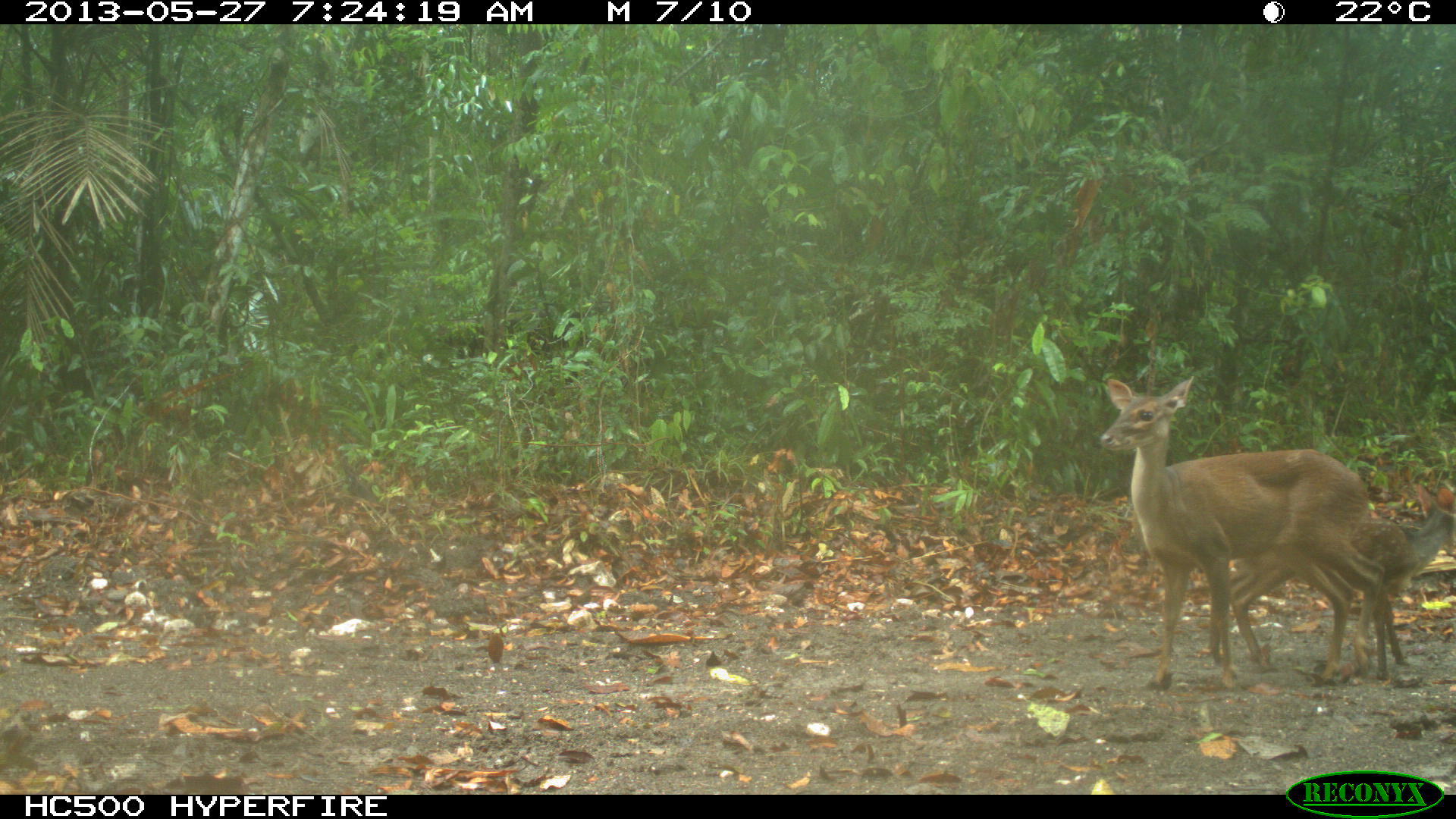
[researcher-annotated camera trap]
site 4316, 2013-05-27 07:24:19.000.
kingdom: Animalia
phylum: Chordata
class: Mammalia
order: Artiodactyla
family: Cervidae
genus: Mazama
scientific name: Mazama temama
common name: central american red brocket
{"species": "Mazama temama (central american red brocket)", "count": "2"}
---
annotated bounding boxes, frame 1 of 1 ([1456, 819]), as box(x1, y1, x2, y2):
mazama temama: box(1099, 375, 1387, 696); box(1229, 482, 1455, 681)